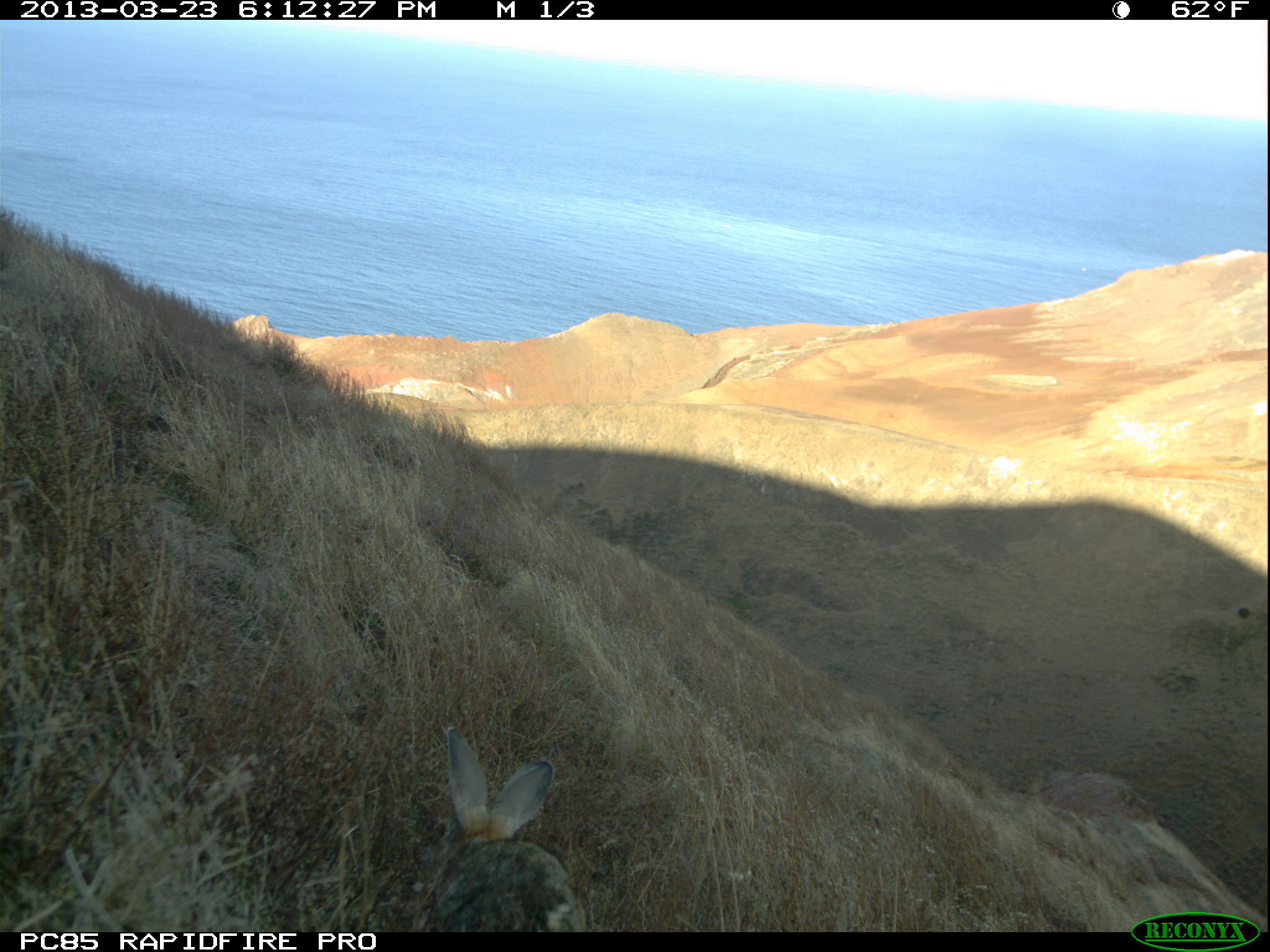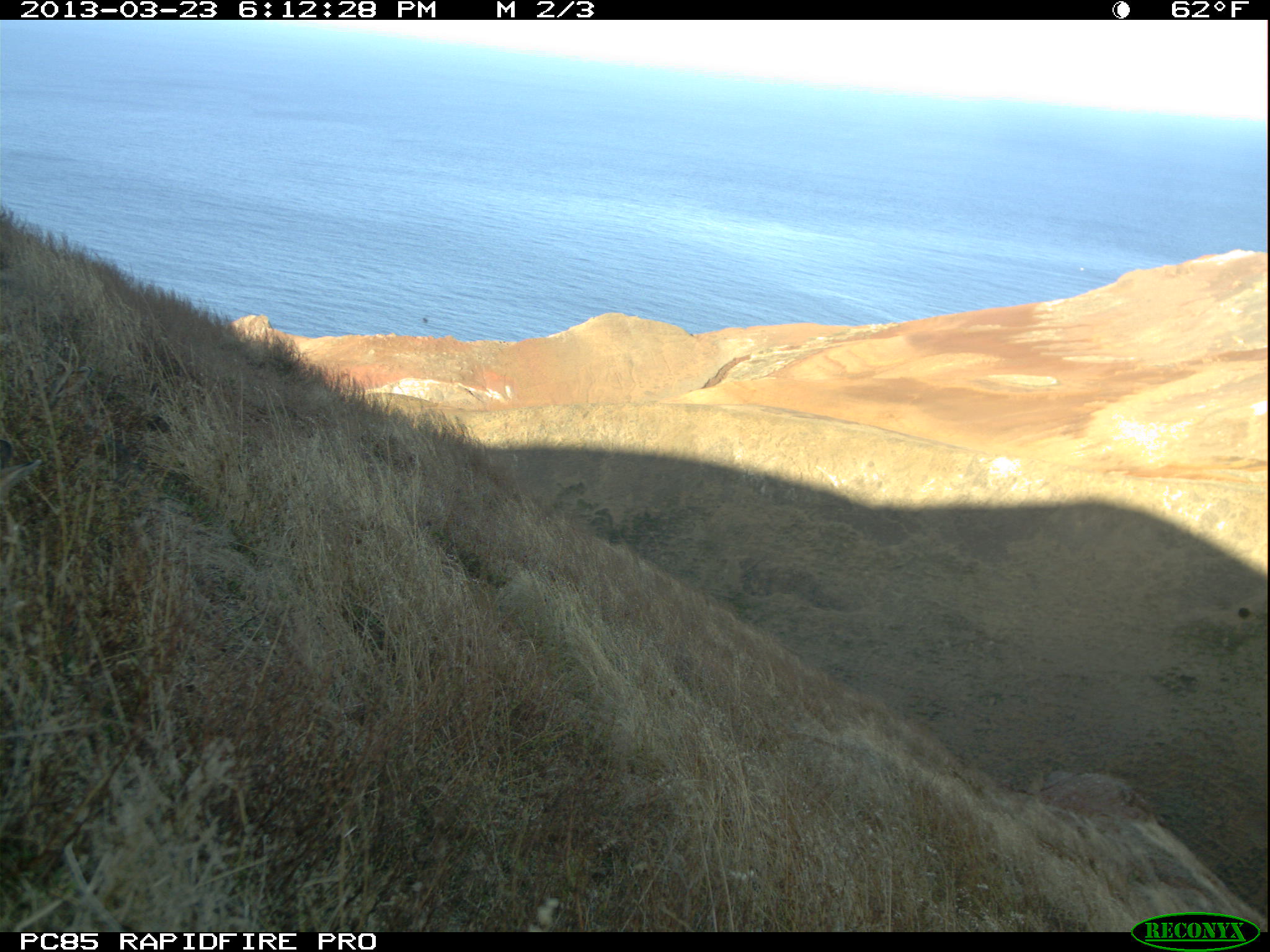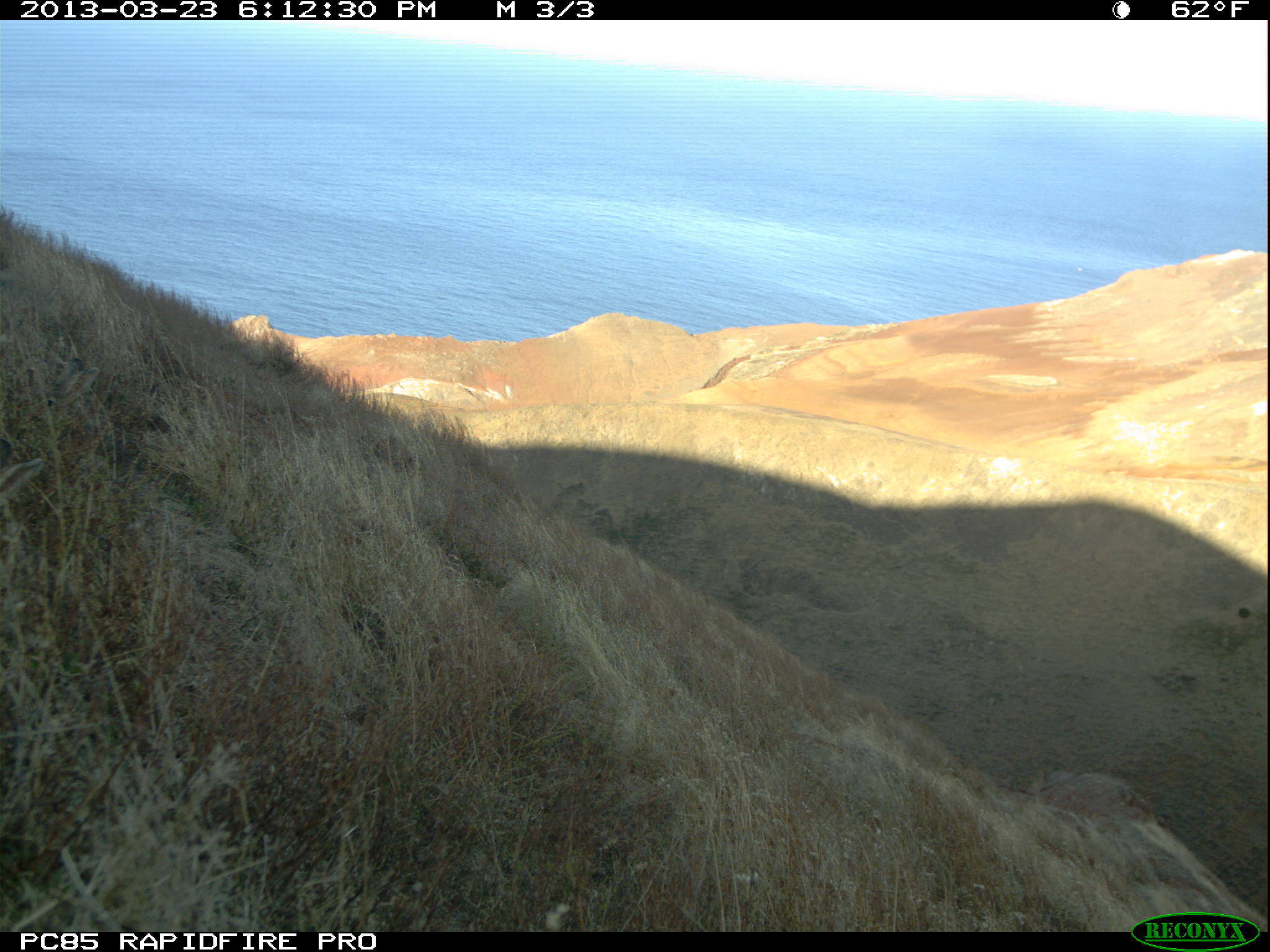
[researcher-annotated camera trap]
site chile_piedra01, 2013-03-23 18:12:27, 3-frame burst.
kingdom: Animalia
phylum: Chordata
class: Mammalia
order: Lagomorpha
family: Leporidae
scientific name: Leporidae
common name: rabbits and hares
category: rabbit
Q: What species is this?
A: Rabbit (rabbits and hares) (Leporidae).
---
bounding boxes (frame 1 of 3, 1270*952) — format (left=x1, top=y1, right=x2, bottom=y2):
rabbit: (left=415, top=730, right=585, bottom=933)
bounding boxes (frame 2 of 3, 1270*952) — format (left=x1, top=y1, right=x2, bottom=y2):
unknown: (left=0, top=453, right=45, bottom=503)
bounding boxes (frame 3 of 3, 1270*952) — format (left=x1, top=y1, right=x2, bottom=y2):
unknown: (left=0, top=452, right=47, bottom=504)